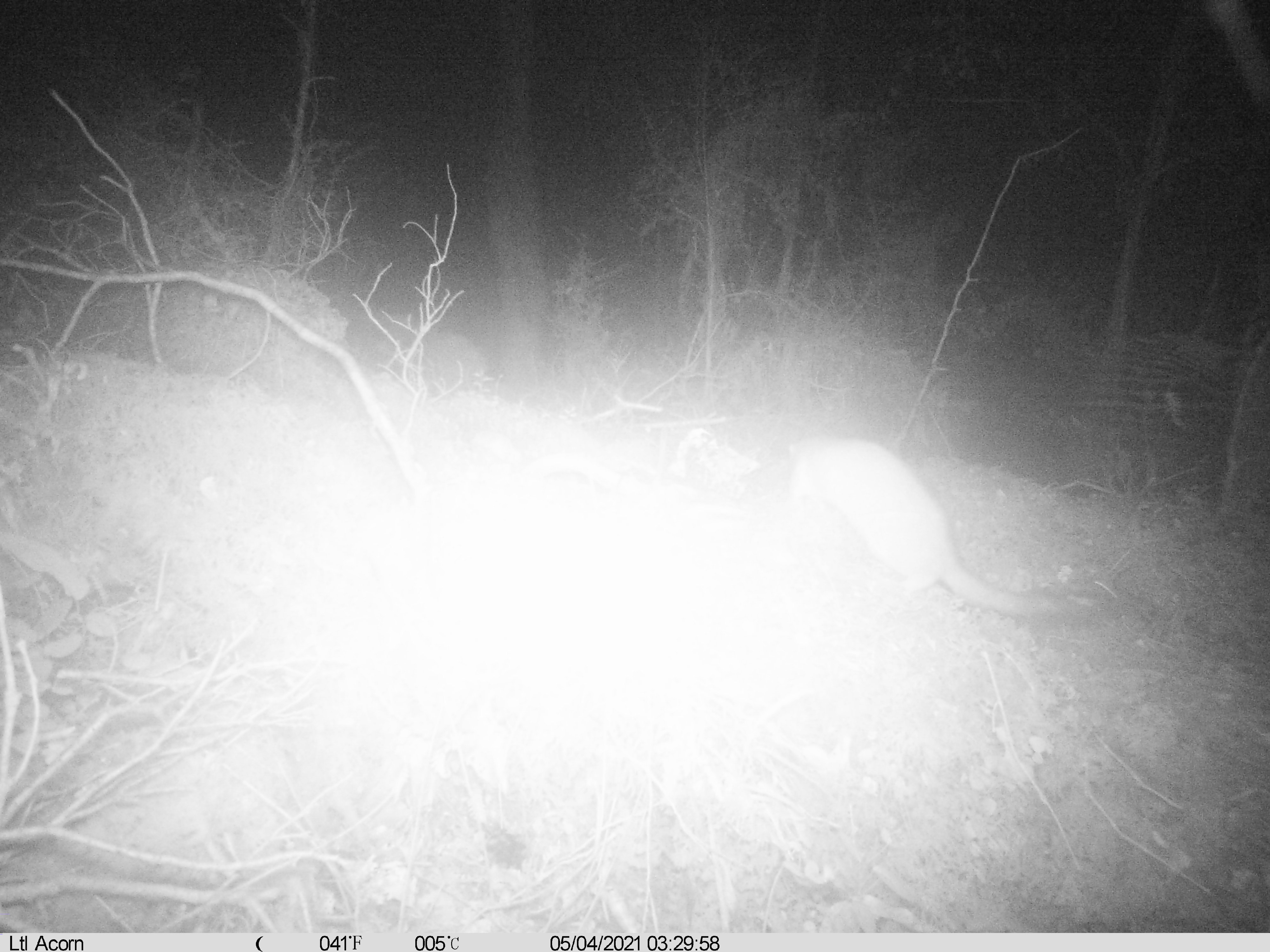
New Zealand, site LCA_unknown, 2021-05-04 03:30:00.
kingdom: Animalia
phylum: Chordata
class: Mammalia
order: Carnivora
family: Mustelidae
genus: Mustela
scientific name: Mustela erminea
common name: stoat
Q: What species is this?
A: Stoat (Mustela erminea).